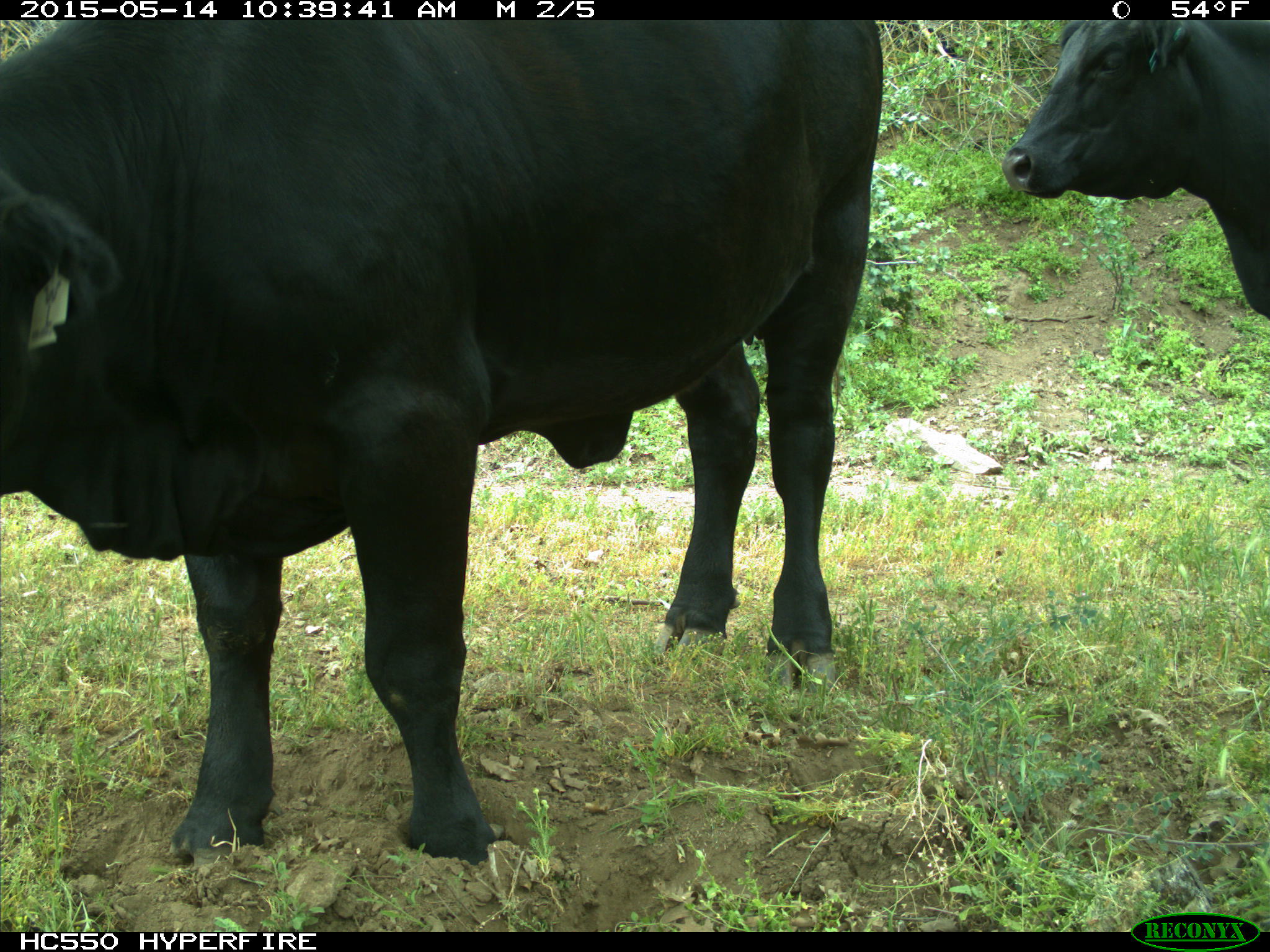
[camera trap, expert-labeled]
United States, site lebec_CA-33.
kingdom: Animalia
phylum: Chordata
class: Mammalia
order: Artiodactyla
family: Bovidae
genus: Bos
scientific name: Bos taurus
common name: domestic cow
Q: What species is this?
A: Bos taurus (domestic cow).